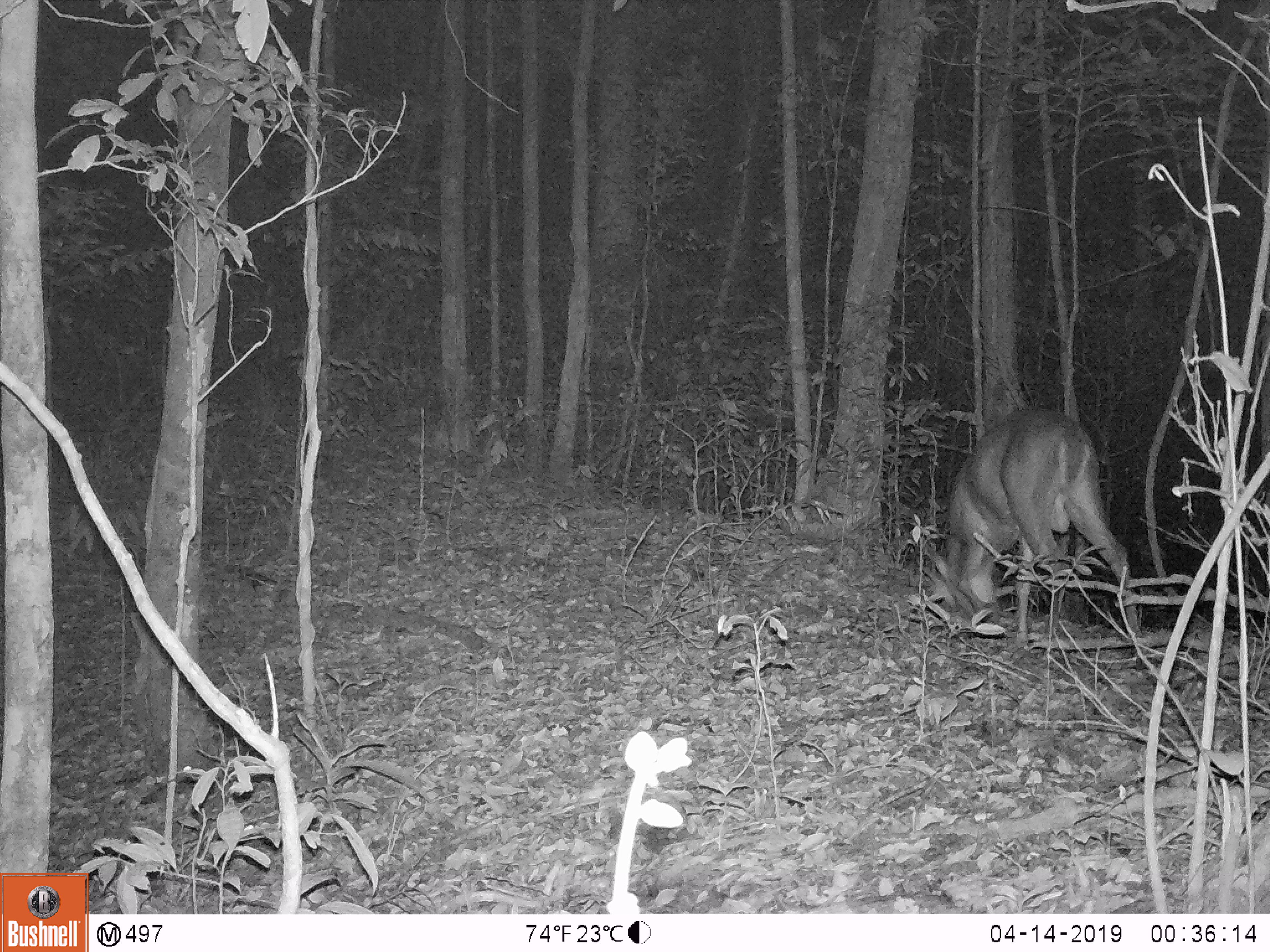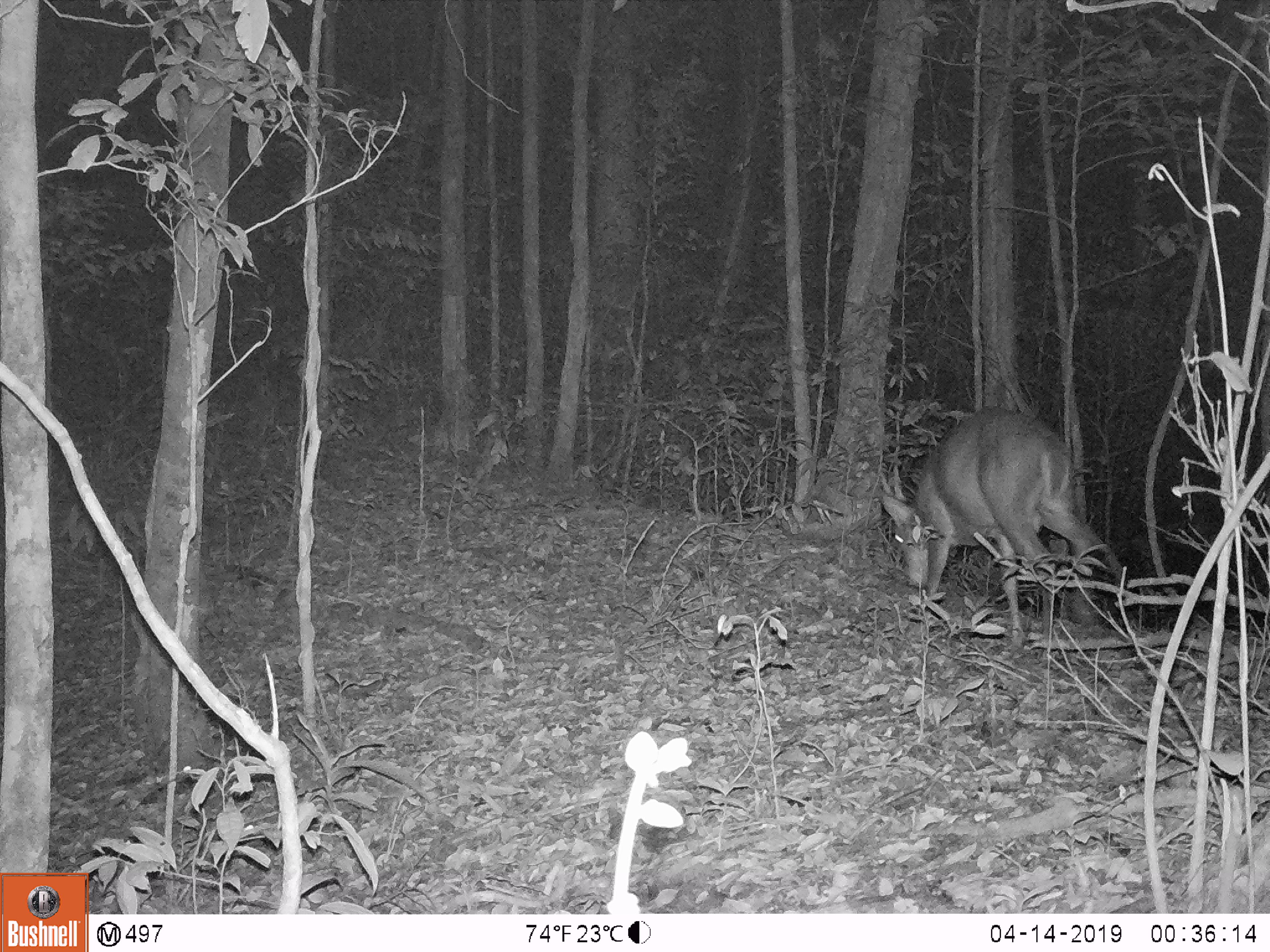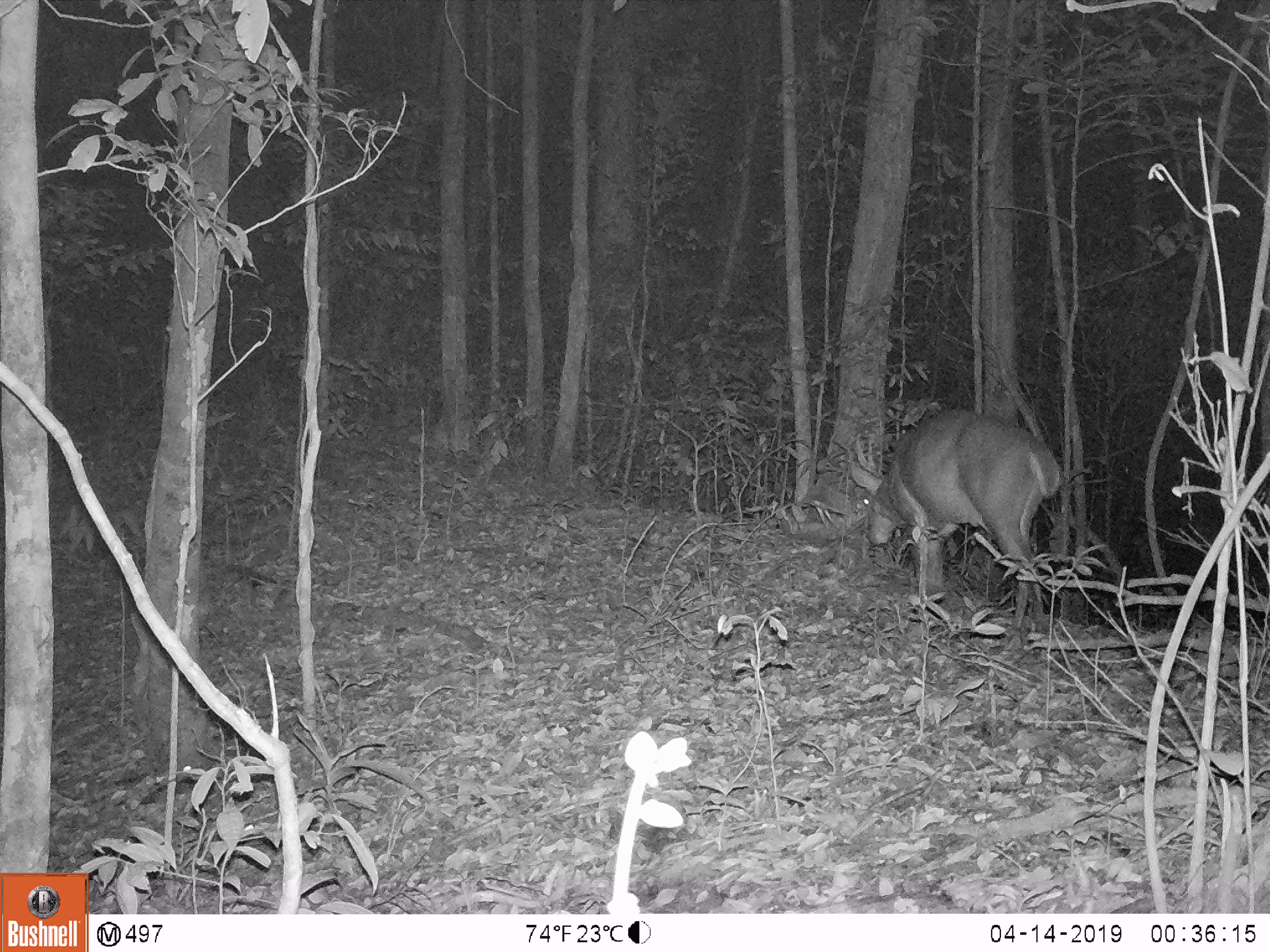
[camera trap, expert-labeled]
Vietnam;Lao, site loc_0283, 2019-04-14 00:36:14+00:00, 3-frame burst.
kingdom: Animalia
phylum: Chordata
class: Mammalia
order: Artiodactyla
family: Cervidae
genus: Muntiacus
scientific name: Muntiacus vuquangensis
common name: large-antlered muntjac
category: large antlered muntjac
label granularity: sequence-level